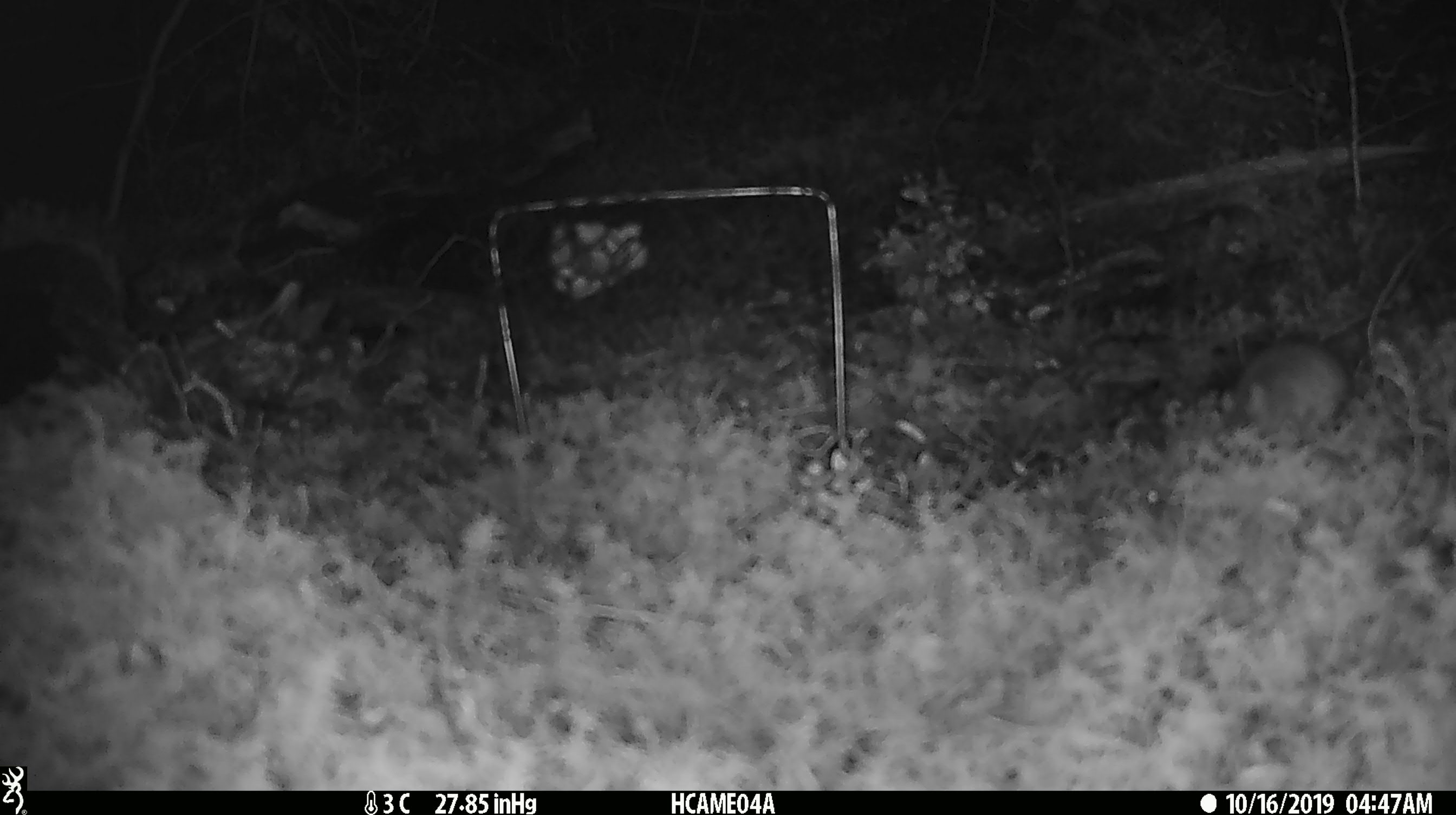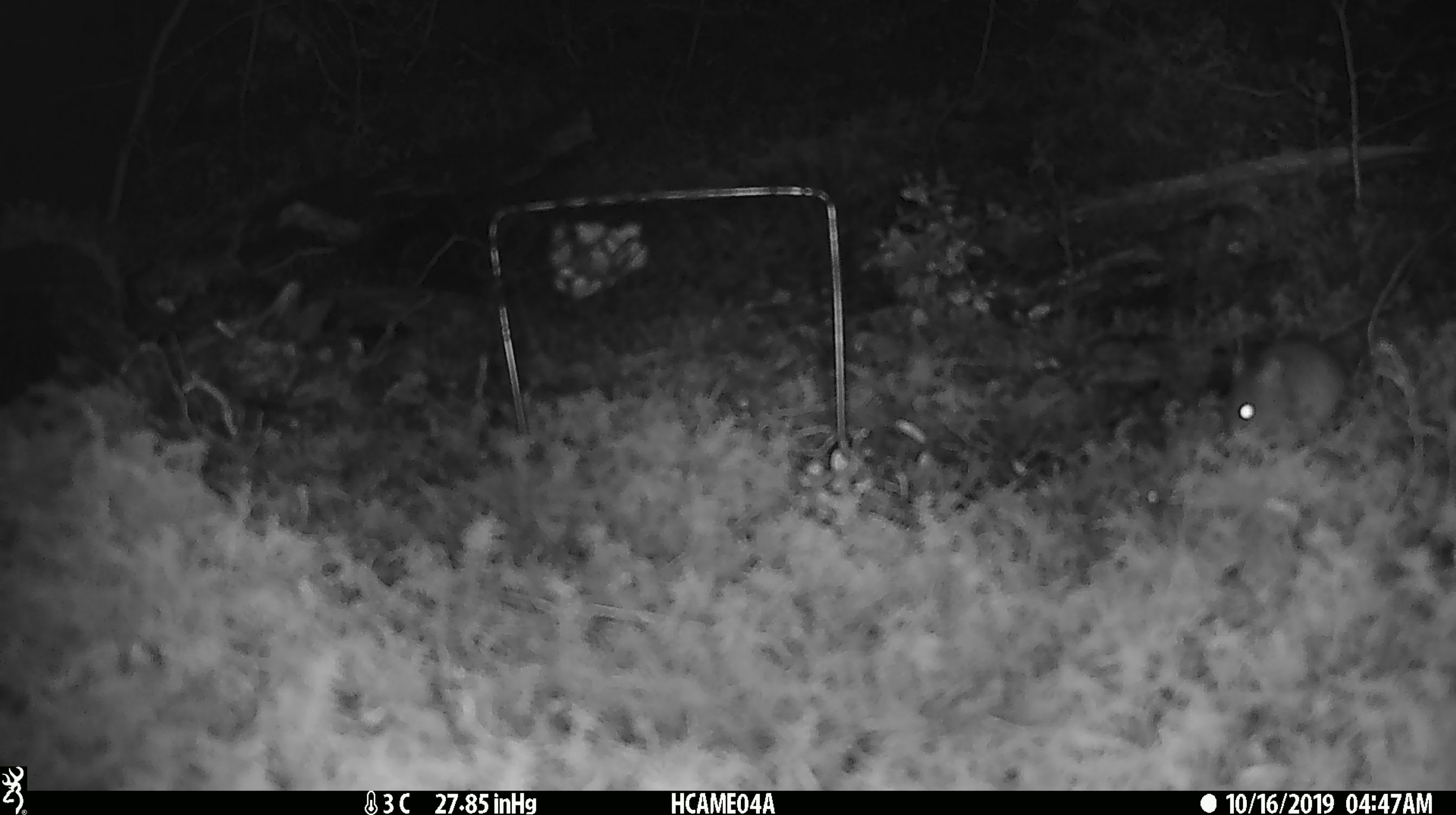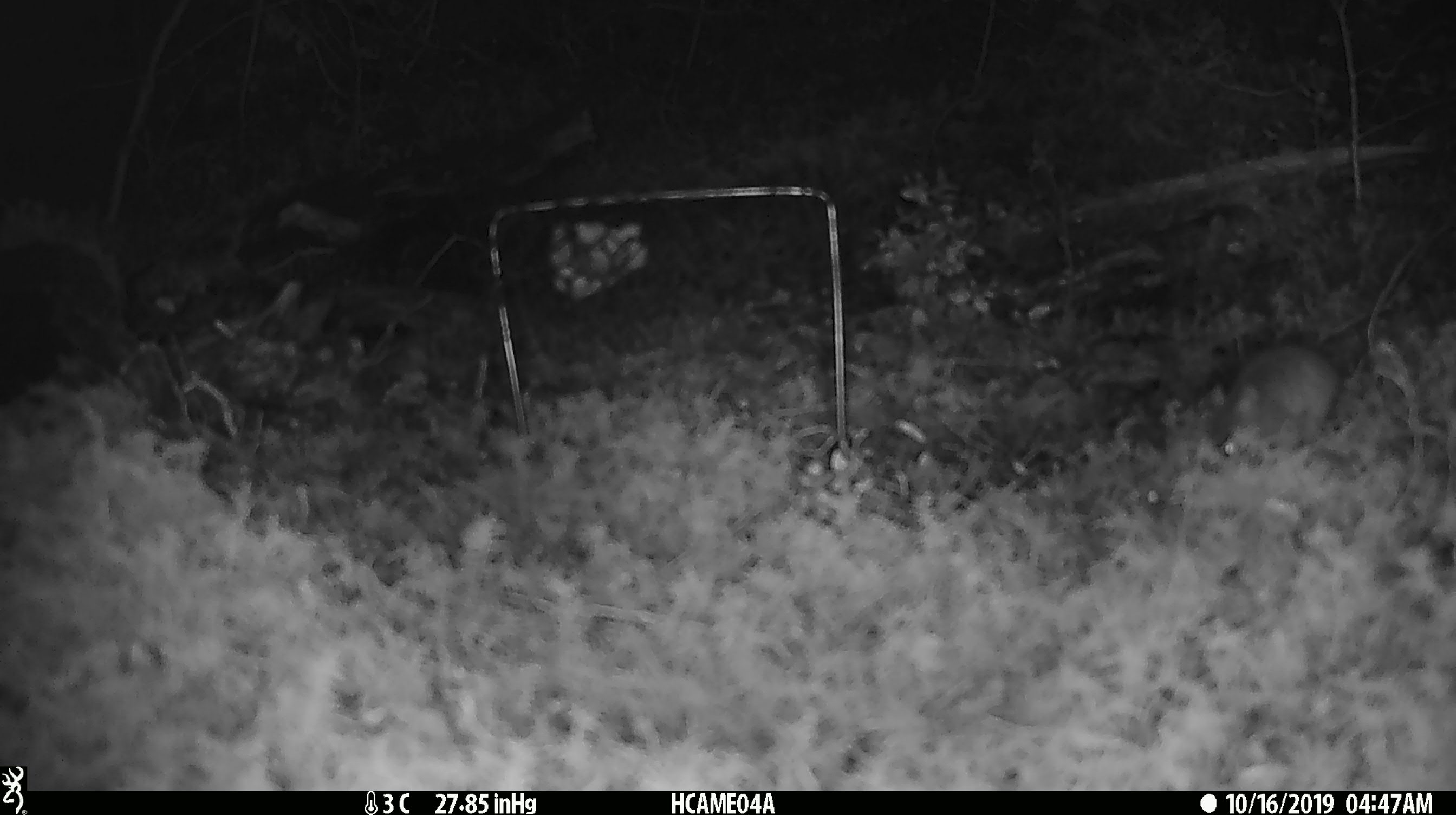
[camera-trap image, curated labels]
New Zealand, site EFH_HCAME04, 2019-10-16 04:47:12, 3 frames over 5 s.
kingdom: Animalia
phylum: Chordata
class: Mammalia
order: Rodentia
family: Muridae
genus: Mus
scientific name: Mus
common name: mouse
Mouse (Mus).